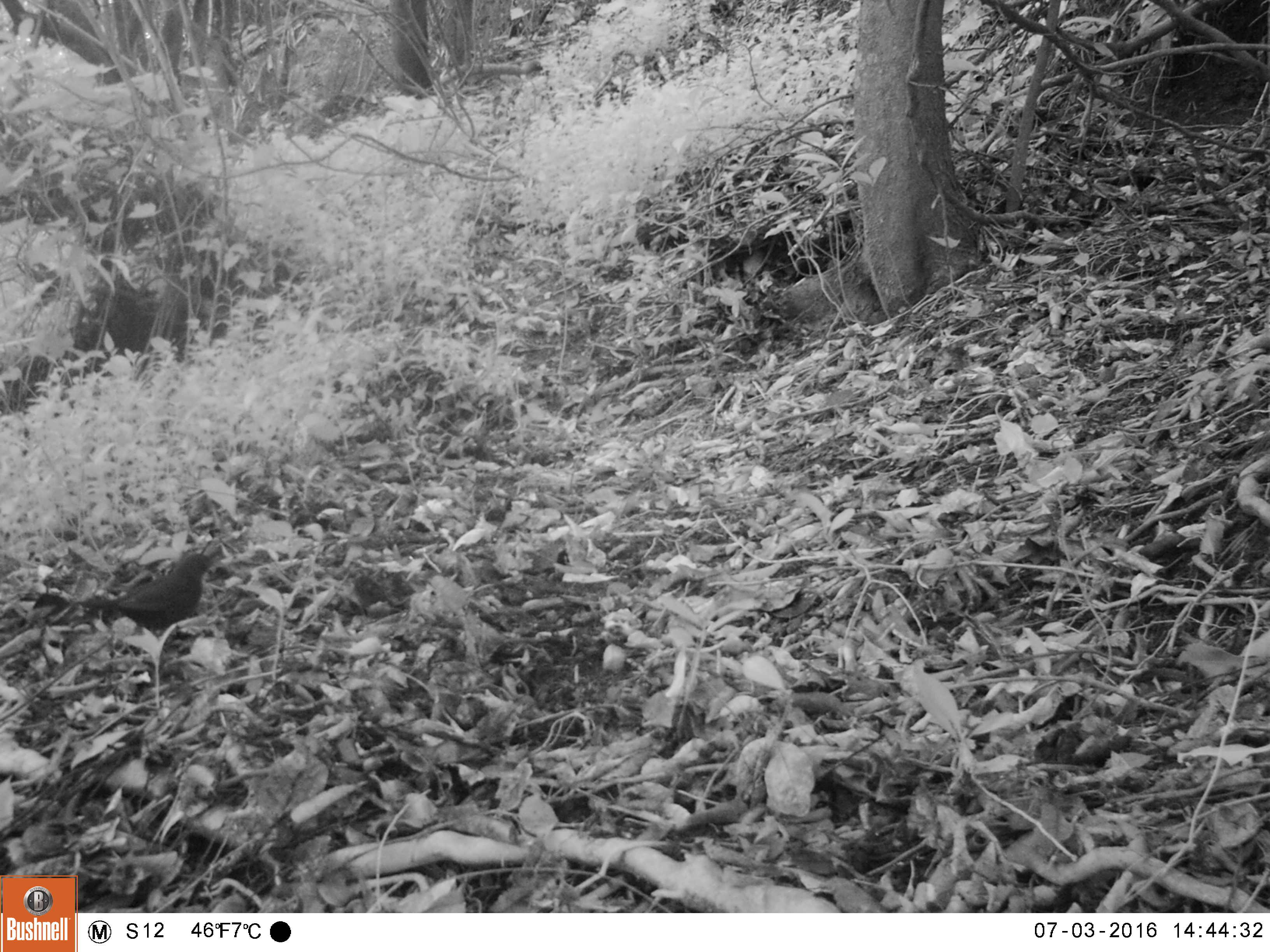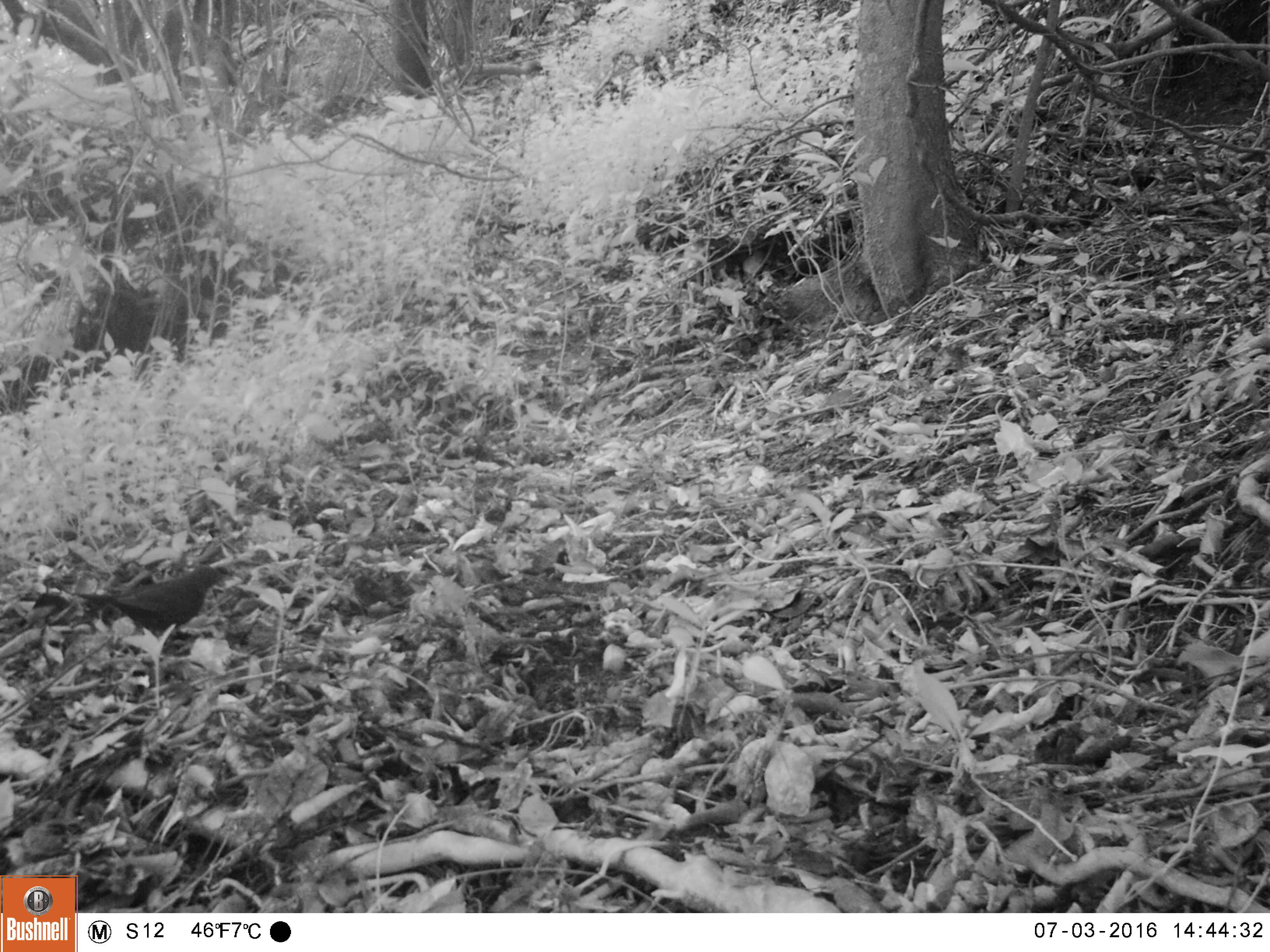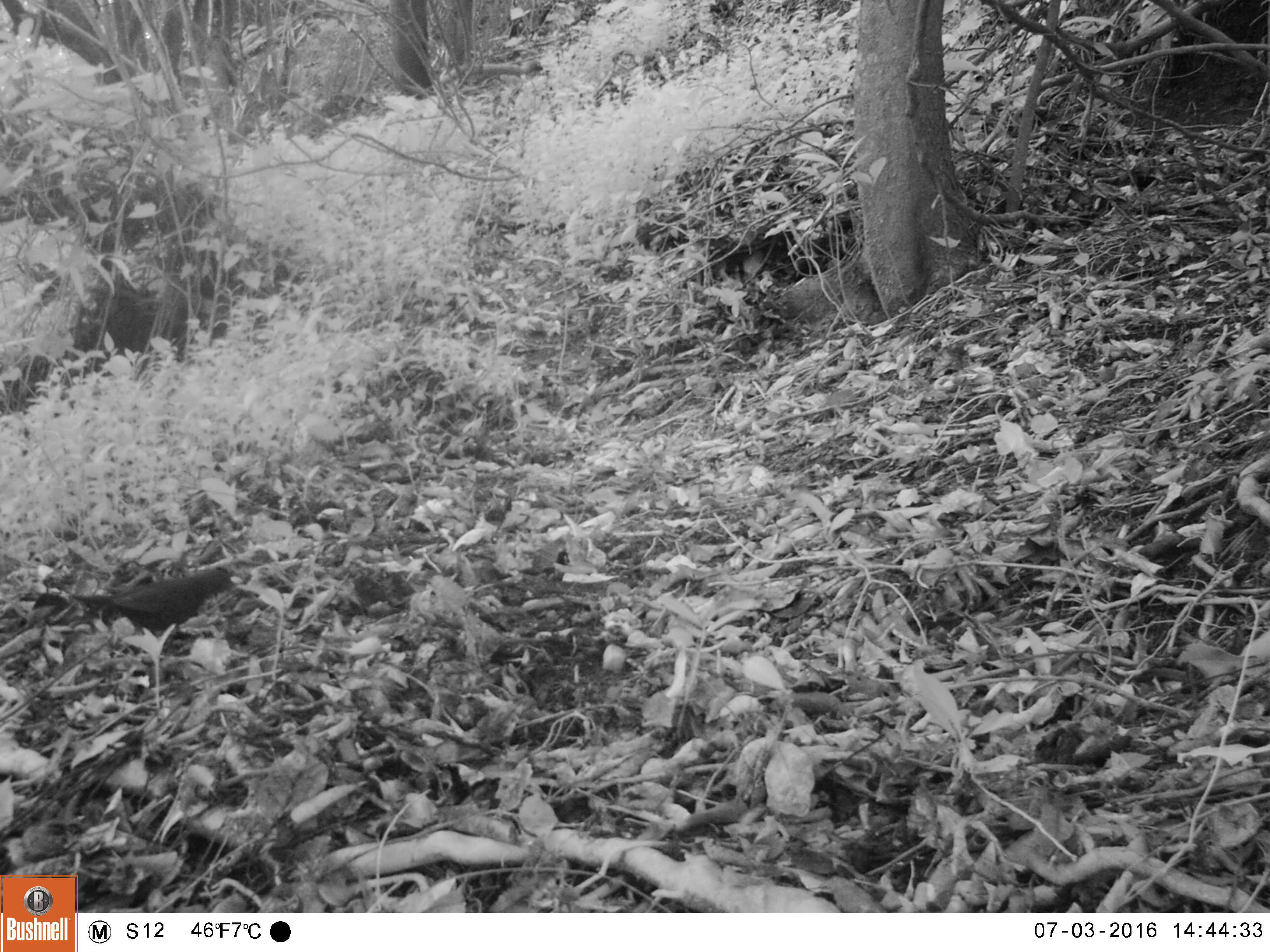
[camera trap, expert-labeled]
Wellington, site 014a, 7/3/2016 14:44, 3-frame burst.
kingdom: Animalia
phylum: Chordata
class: Aves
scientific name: Aves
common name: bird